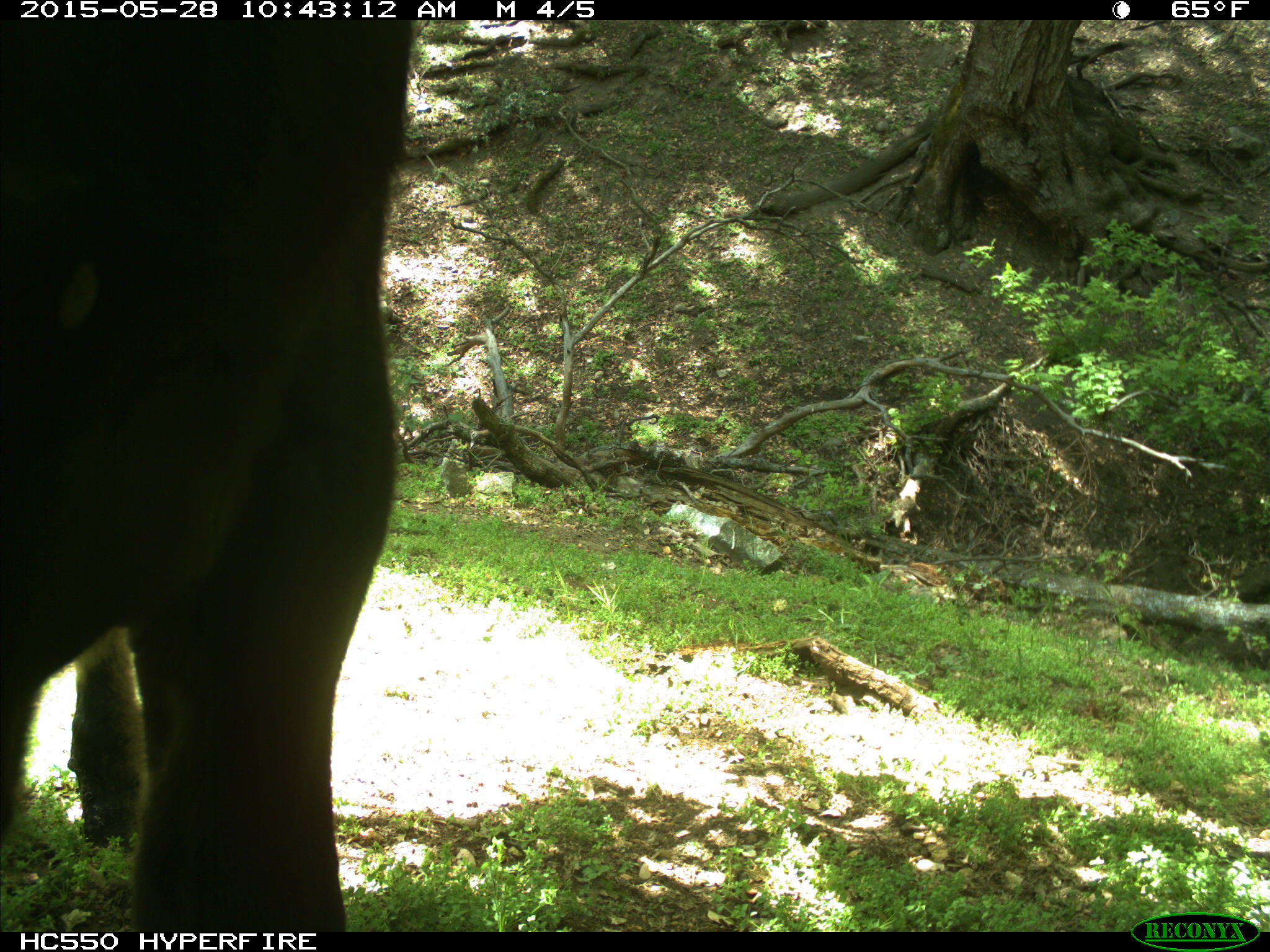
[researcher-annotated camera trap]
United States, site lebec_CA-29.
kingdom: Animalia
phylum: Chordata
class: Mammalia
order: Artiodactyla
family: Bovidae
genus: Bos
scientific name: Bos taurus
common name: domestic cow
Bos taurus (domestic cow).